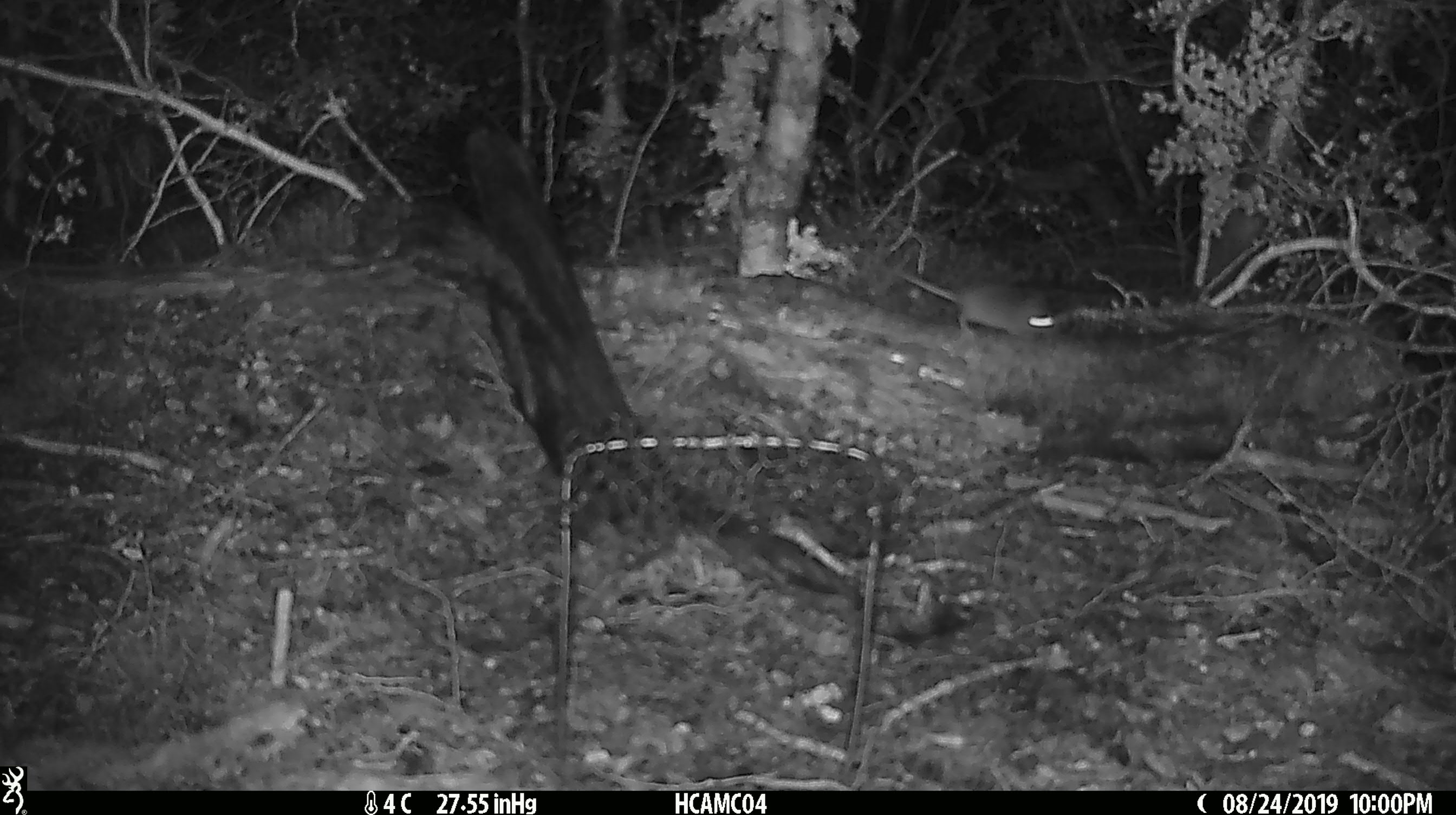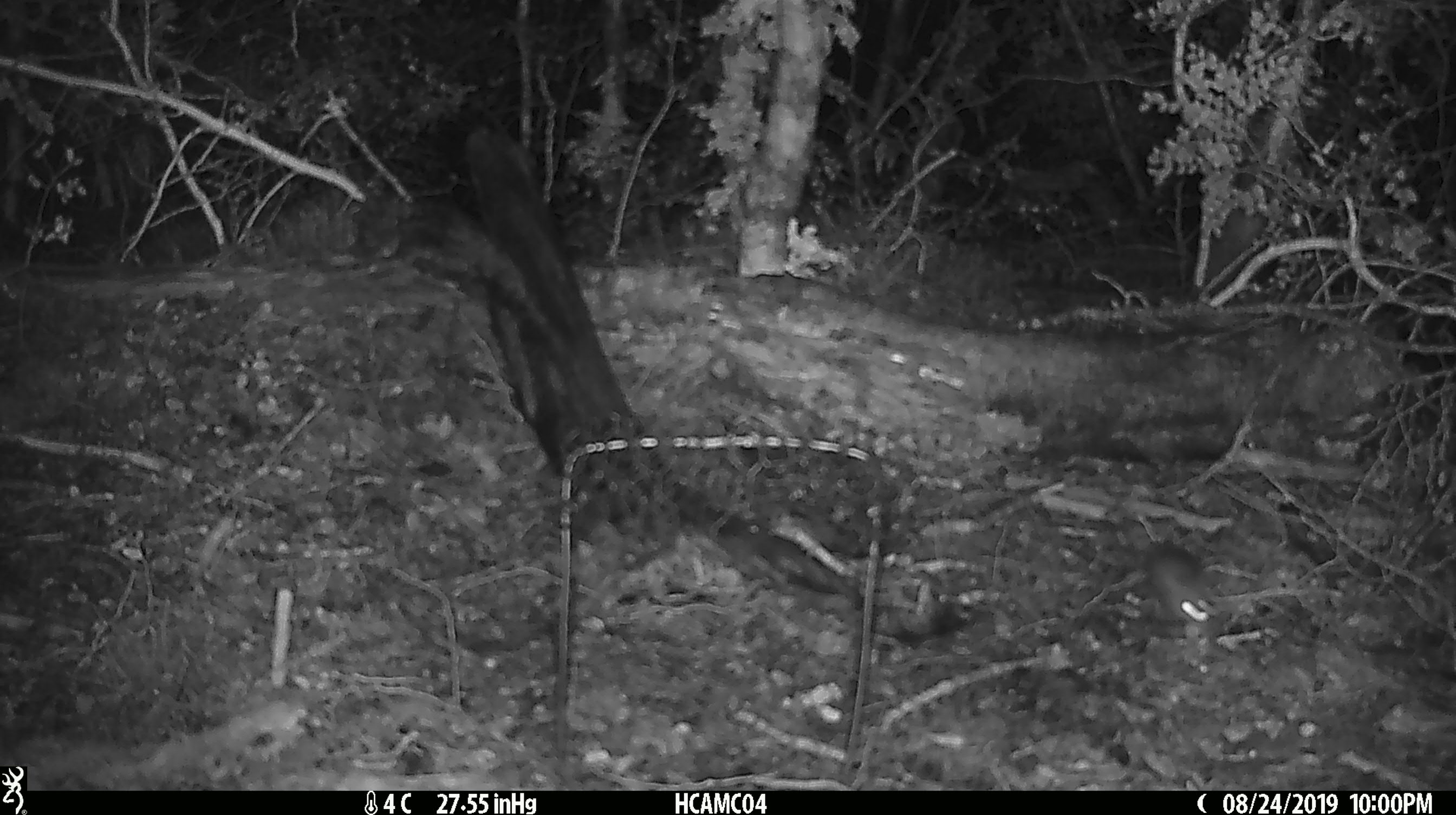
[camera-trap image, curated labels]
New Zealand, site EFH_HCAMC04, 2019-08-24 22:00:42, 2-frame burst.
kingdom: Animalia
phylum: Chordata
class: Mammalia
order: Rodentia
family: Muridae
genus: Mus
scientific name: Mus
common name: mouse